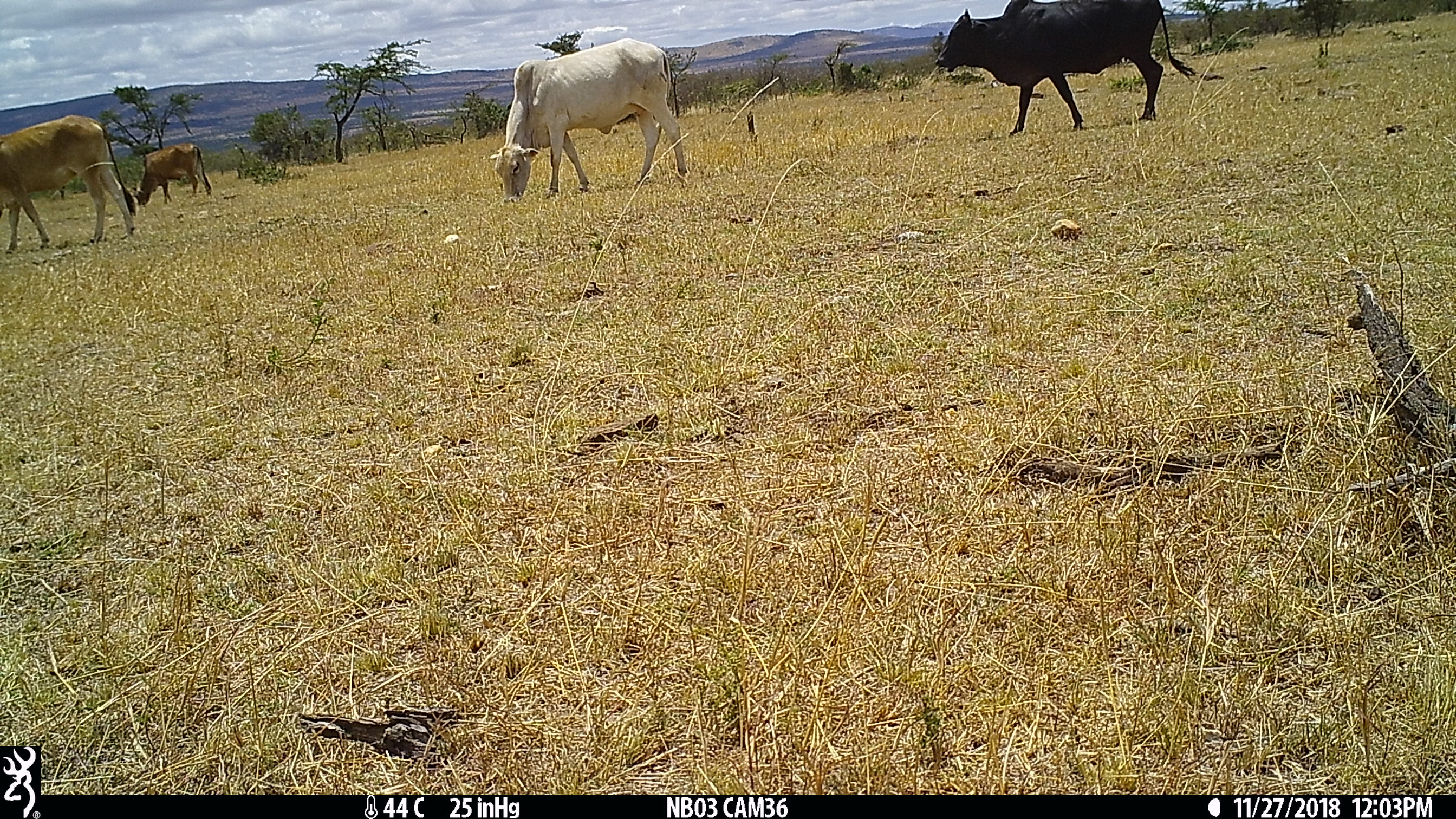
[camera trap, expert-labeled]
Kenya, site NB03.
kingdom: Animalia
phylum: Chordata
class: Mammalia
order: Artiodactyla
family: Bovidae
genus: Bos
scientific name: Bos taurus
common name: cattle